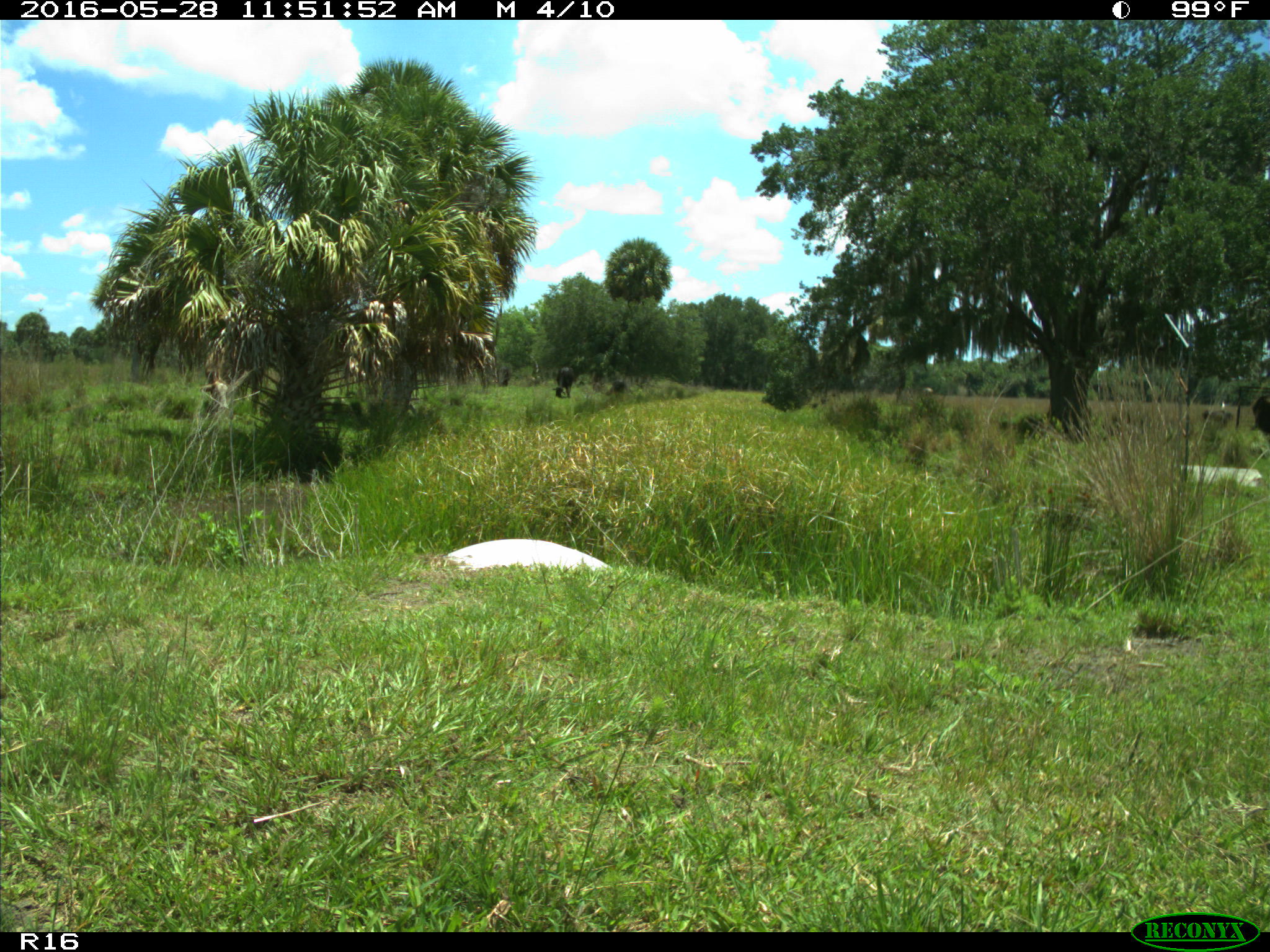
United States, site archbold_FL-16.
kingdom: Animalia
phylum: Chordata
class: Mammalia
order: Artiodactyla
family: Bovidae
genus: Bos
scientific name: Bos taurus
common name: domestic cow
Bos taurus (domestic cow).